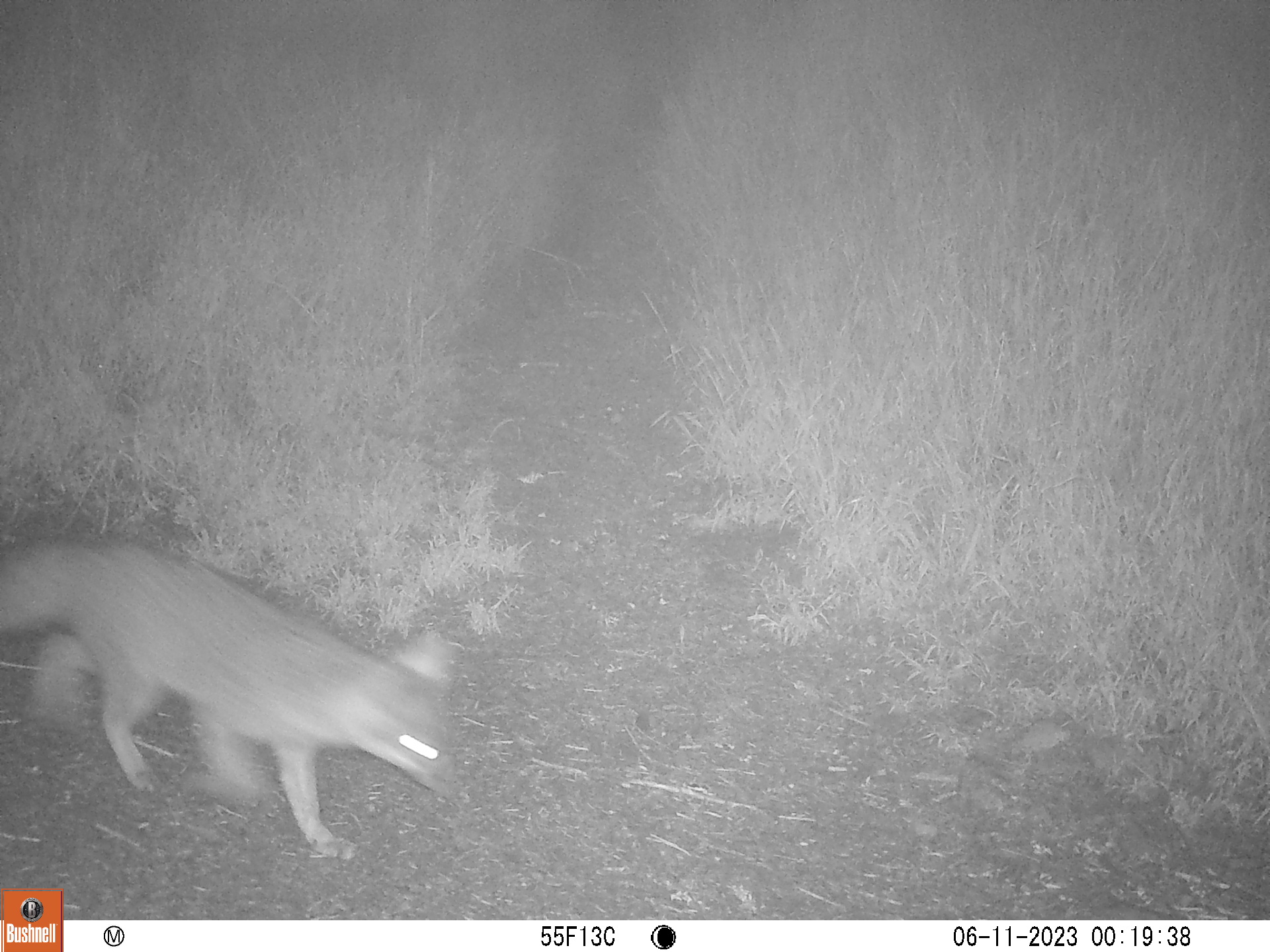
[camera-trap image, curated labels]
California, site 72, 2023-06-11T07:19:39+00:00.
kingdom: Animalia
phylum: Chordata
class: Mammalia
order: Carnivora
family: Canidae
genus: Urocyon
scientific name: Urocyon cinereoargenteus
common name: gray fox